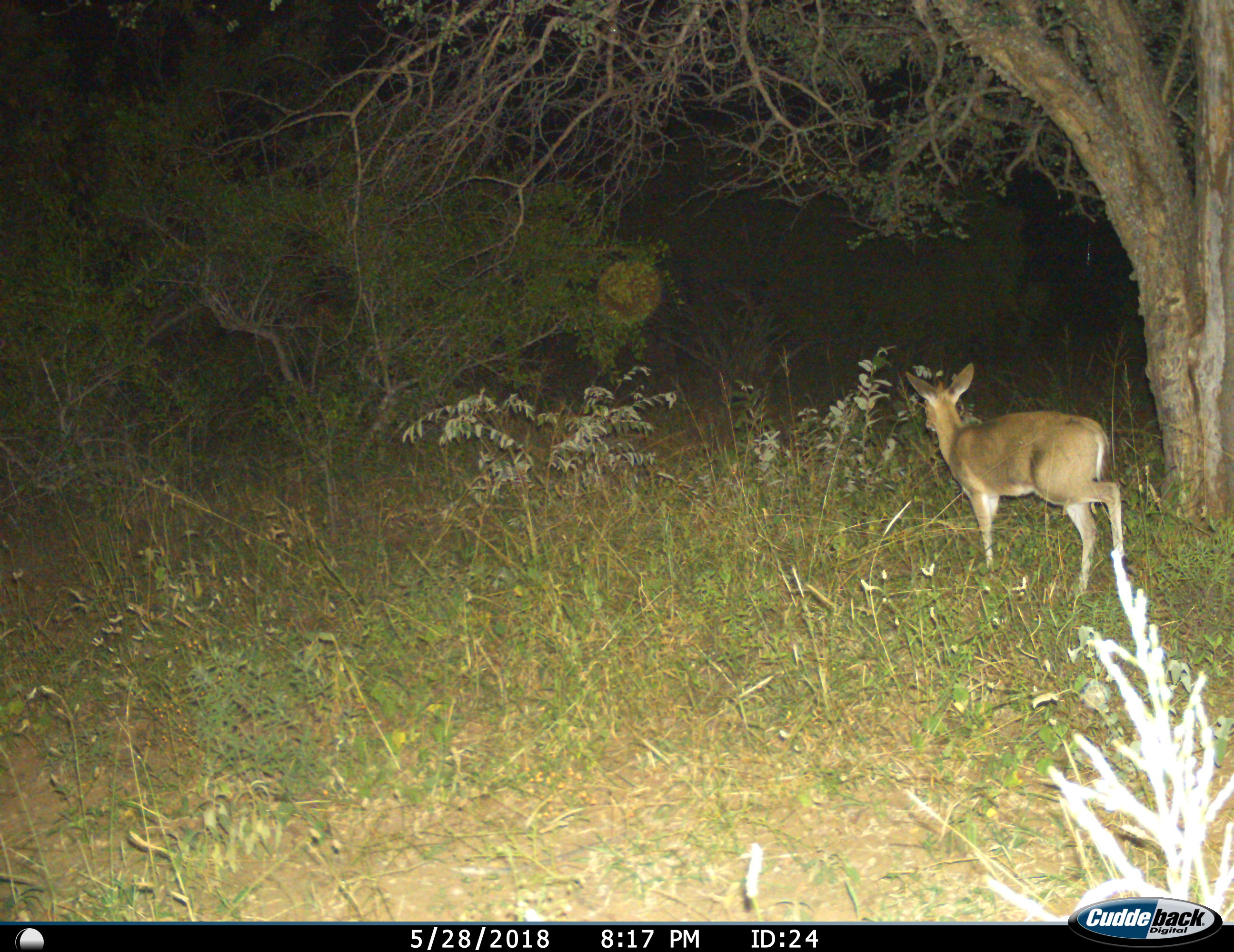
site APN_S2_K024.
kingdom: Animalia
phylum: Chordata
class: Mammalia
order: Artiodactyla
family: Bovidae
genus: Sylvicapra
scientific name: Sylvicapra grimmia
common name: common duiker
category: duikercommongrey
Duikercommongrey (common duiker) (Sylvicapra grimmia), count 1. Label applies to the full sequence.